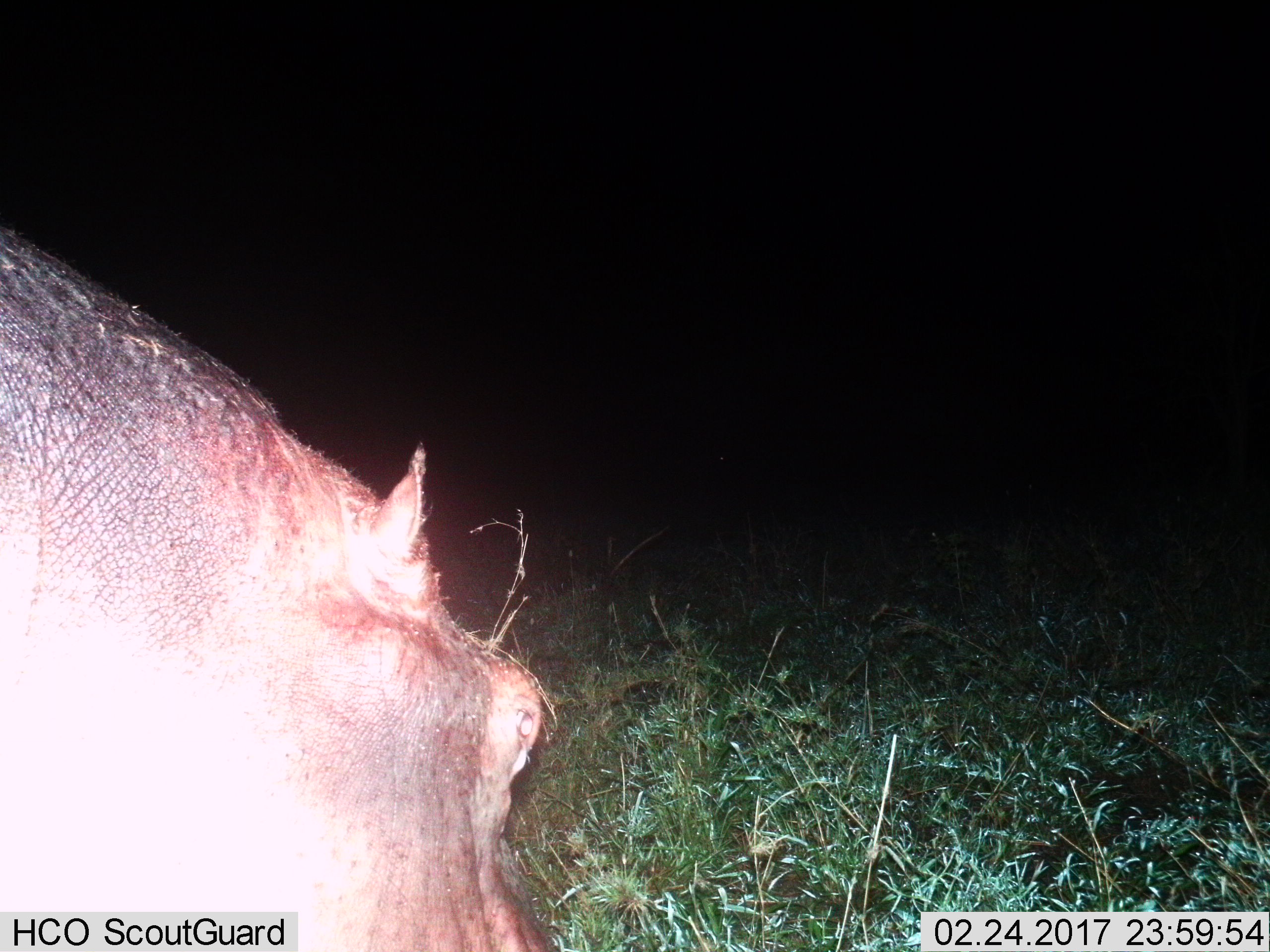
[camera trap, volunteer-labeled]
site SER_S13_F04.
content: unidentified animal